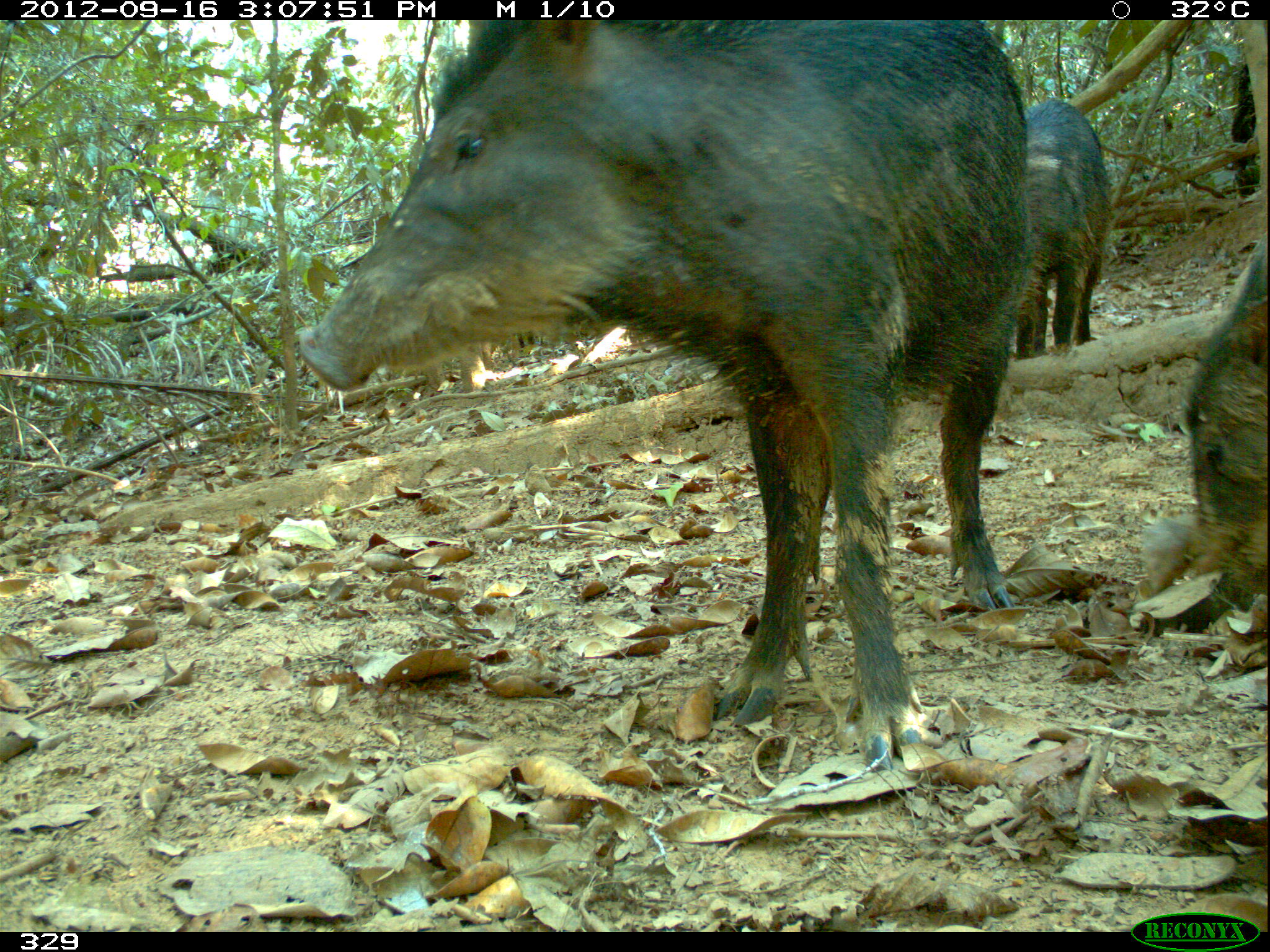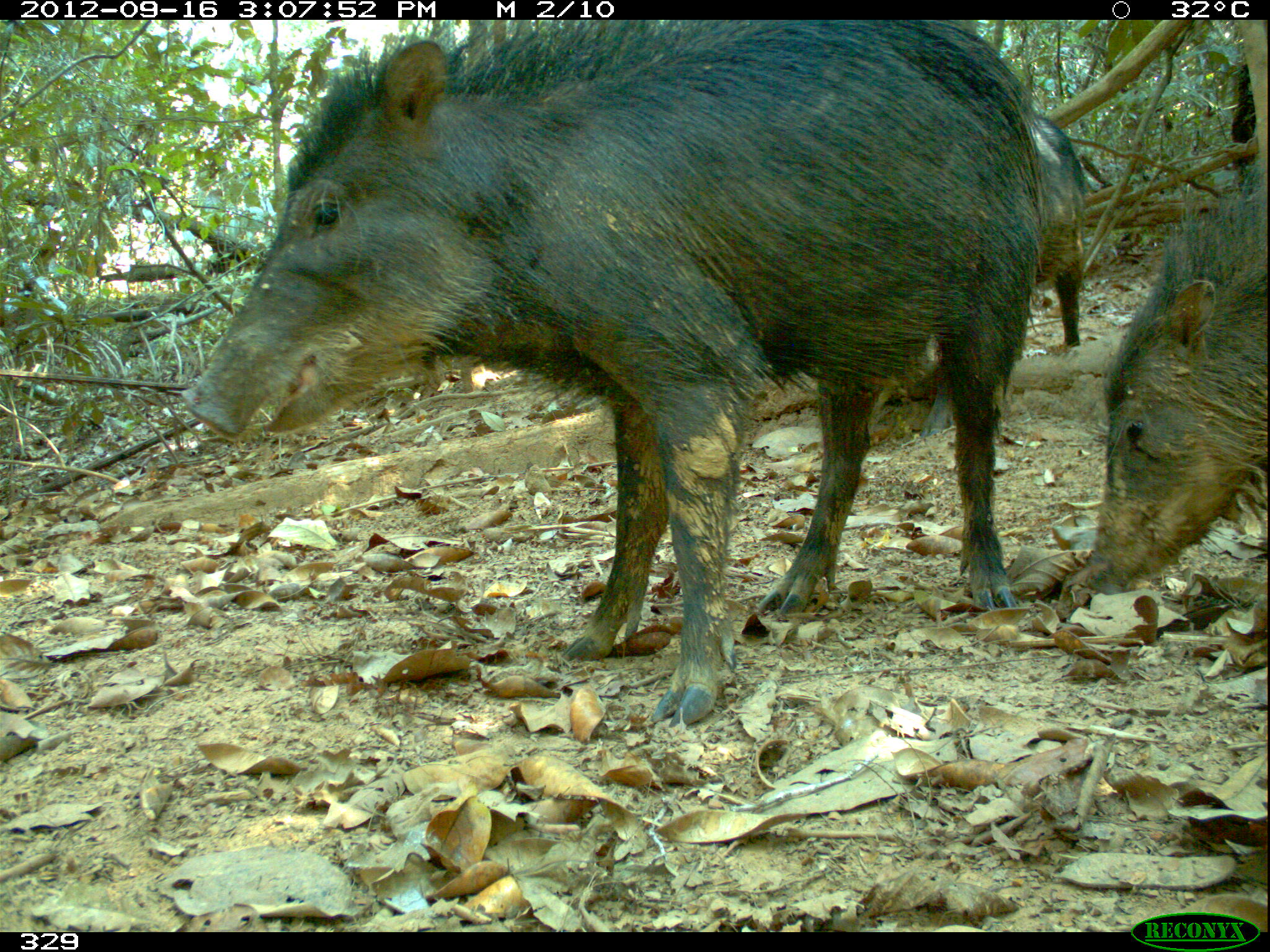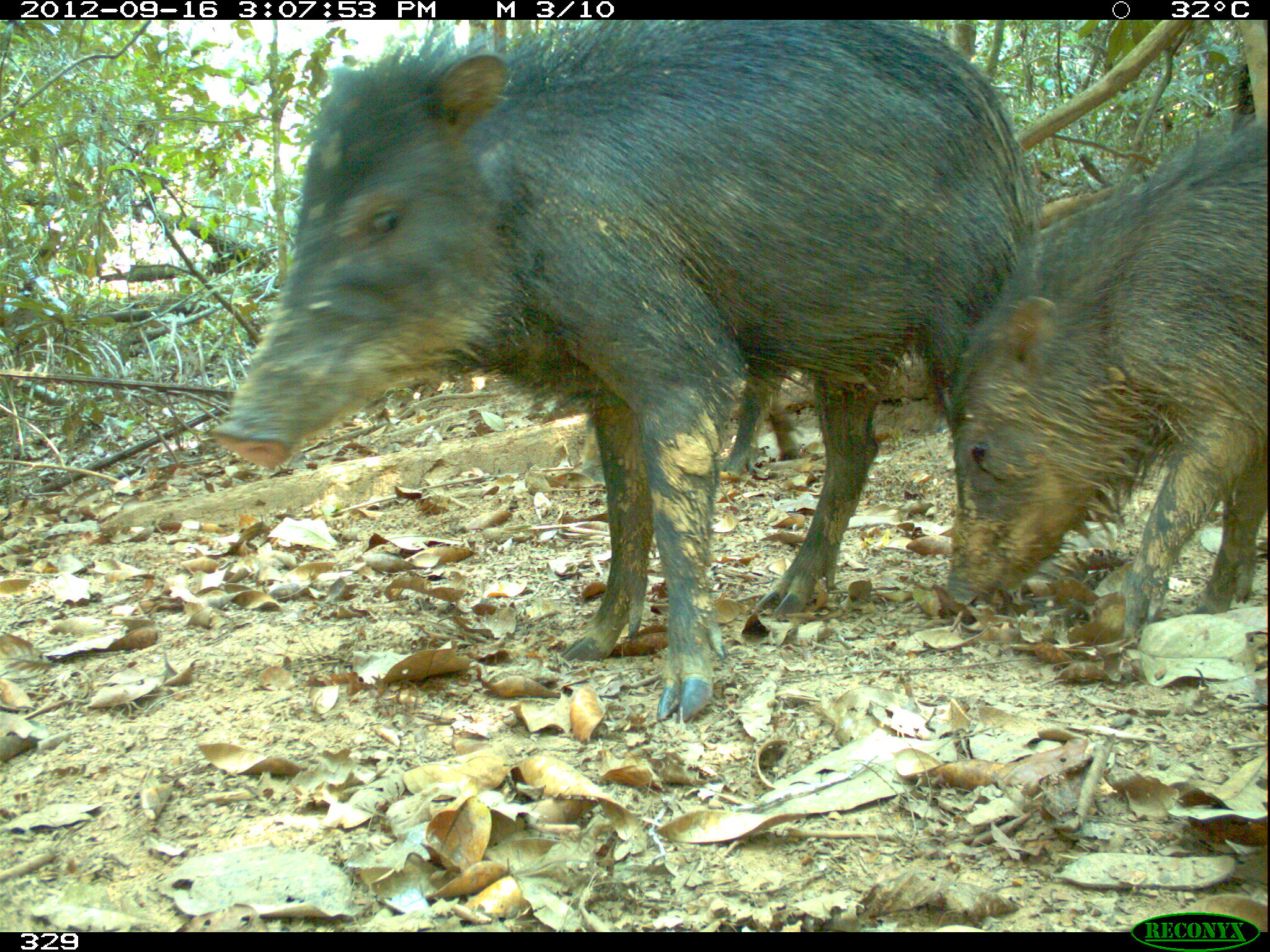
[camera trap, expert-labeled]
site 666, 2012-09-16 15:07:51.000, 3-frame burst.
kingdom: Animalia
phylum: Chordata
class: Mammalia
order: Artiodactyla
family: Tayassuidae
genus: Tayassu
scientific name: Tayassu pecari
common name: white-lipped peccary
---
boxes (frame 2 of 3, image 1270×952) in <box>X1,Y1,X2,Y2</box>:
tayassu pecari: <box>181,20,1050,725</box>; <box>1084,159,1270,594</box>; <box>869,113,1076,436</box>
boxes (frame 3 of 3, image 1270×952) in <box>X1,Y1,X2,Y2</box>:
tayassu pecari: <box>212,19,1040,723</box>; <box>943,114,1270,649</box>; <box>722,363,804,478</box>